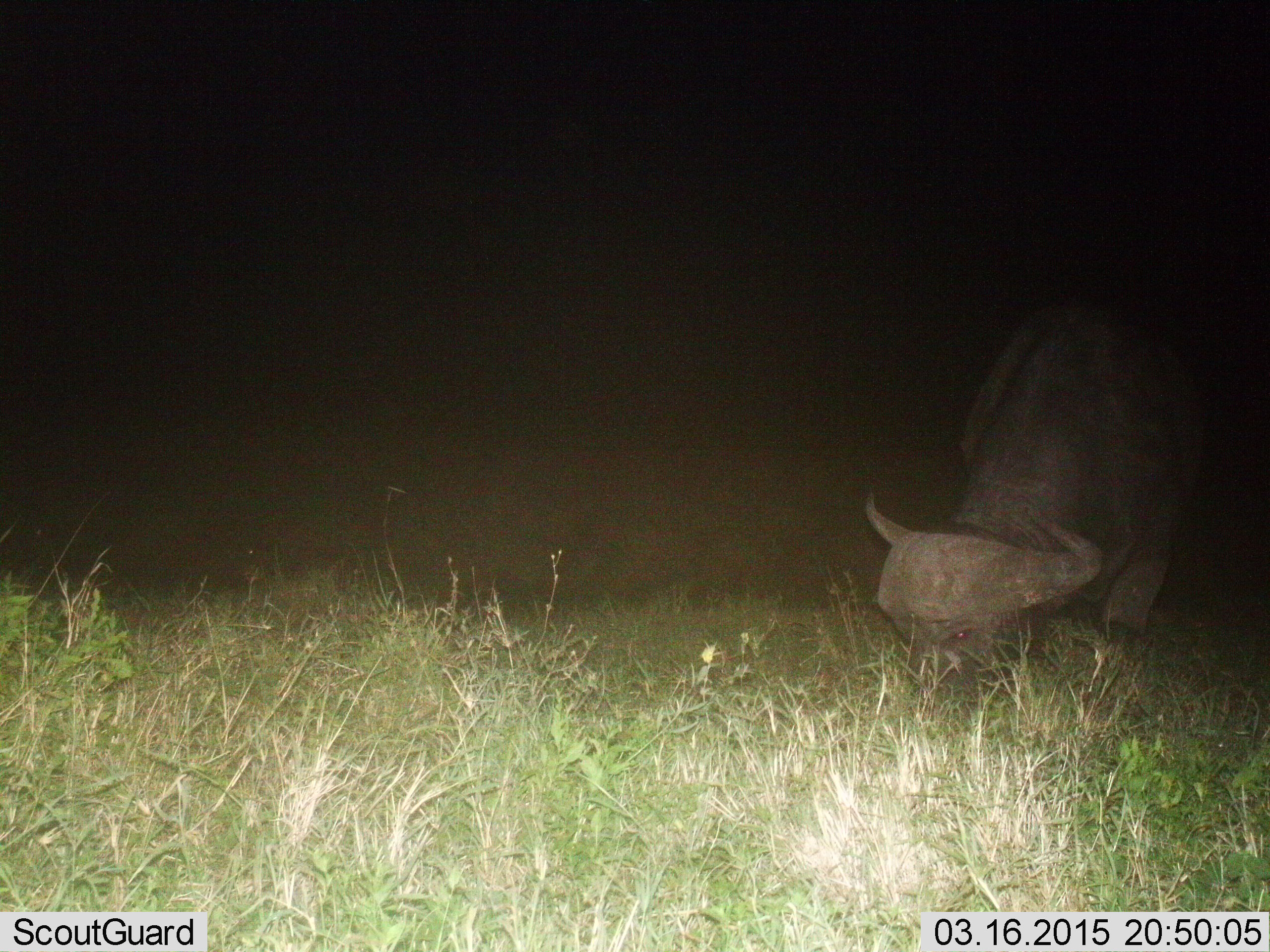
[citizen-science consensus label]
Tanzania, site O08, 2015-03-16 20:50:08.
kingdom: Animalia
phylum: Chordata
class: Mammalia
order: Artiodactyla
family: Bovidae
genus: Syncerus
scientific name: Syncerus caffer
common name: cape buffalo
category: buffalo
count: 1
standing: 10%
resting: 0%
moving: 0%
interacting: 0%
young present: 0%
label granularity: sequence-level